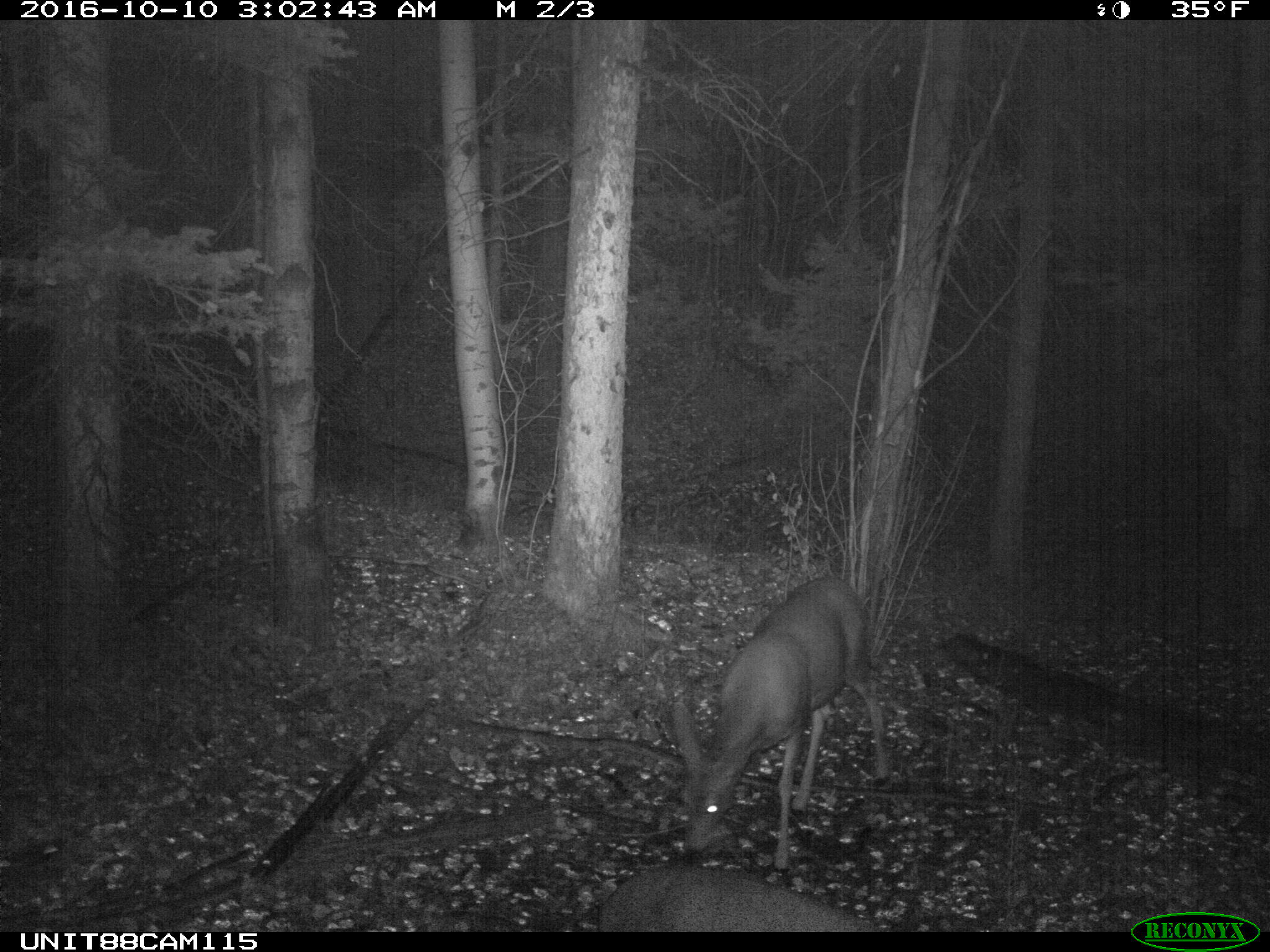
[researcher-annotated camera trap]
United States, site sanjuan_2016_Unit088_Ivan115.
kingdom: Animalia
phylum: Chordata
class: Mammalia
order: Artiodactyla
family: Cervidae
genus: Odocoileus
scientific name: Odocoileus hemionus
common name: mule deer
Odocoileus hemionus (mule deer).